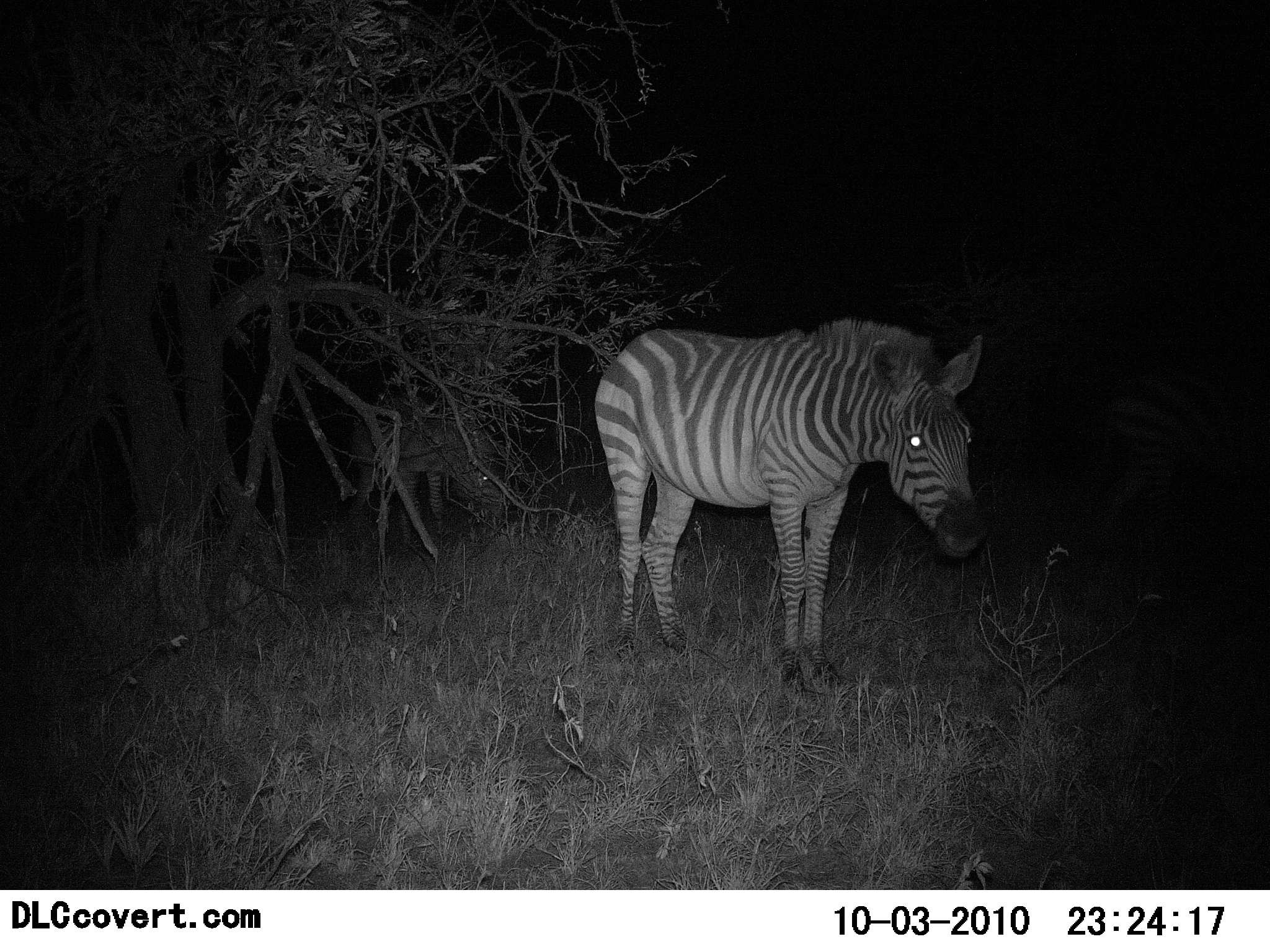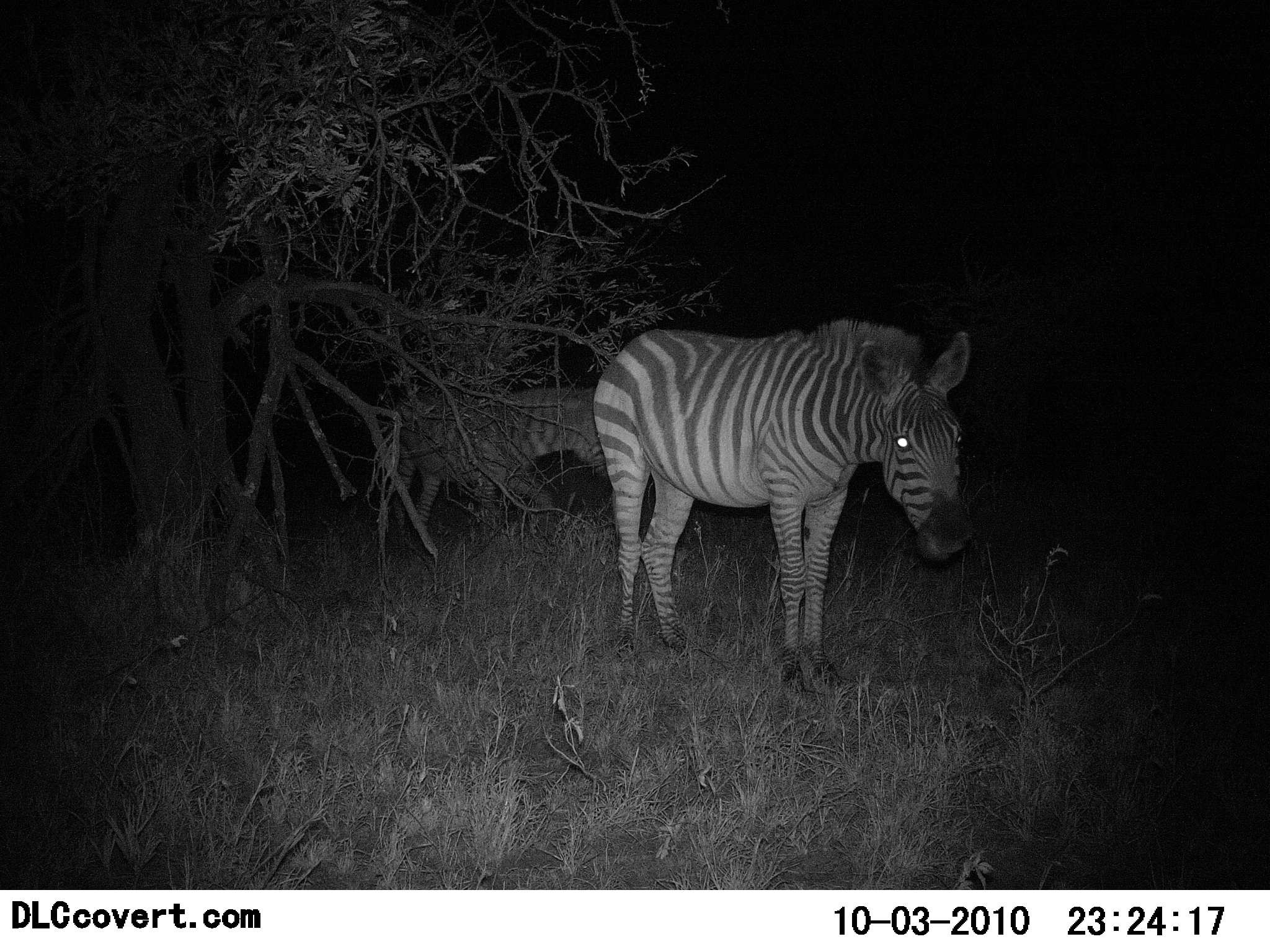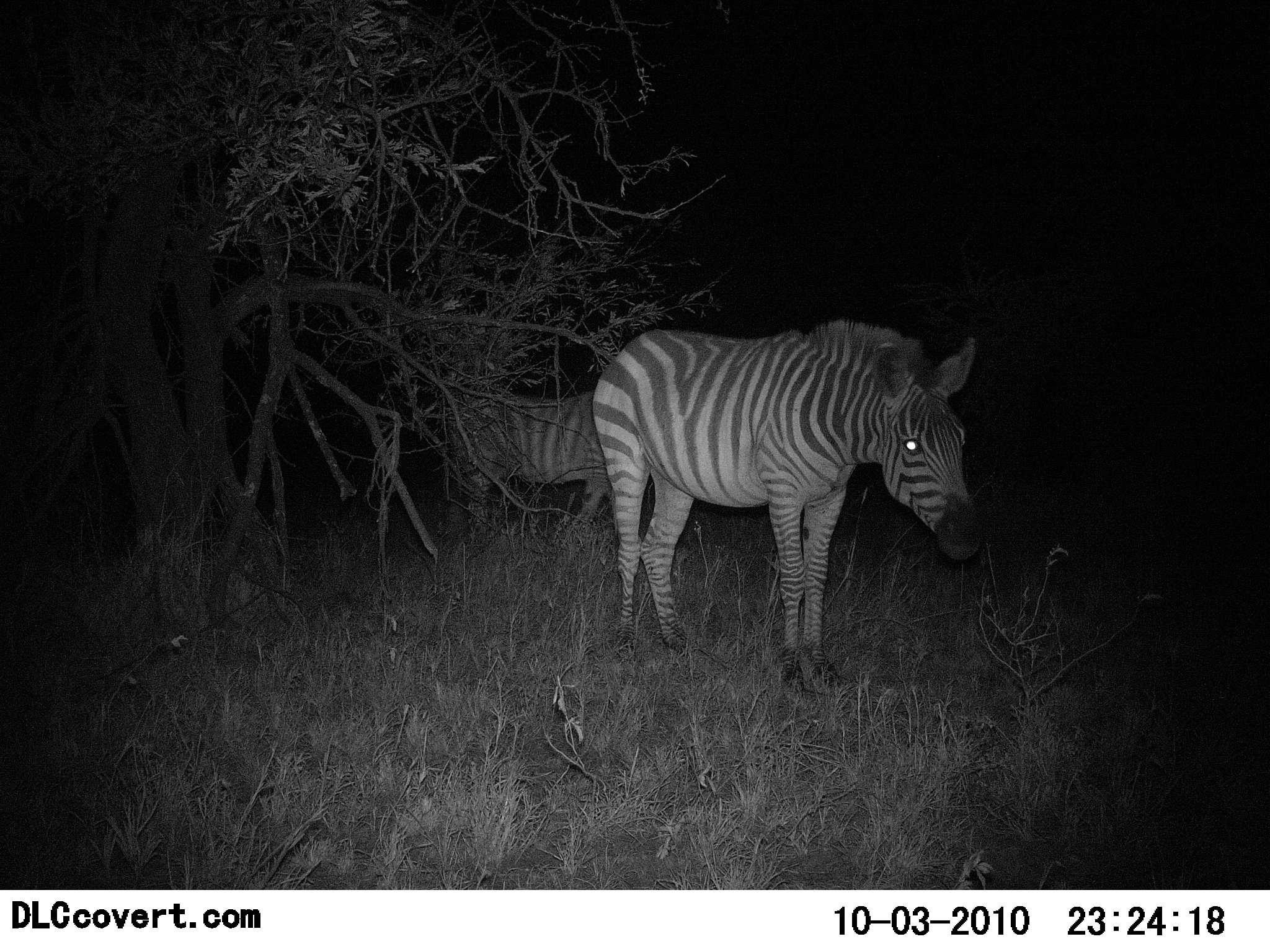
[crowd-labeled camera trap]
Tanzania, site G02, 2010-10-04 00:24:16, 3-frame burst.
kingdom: Animalia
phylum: Chordata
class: Mammalia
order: Perissodactyla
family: Equidae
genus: Equus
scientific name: Equus quagga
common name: plains zebra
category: zebra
Zebra (plains zebra) (Equus quagga), count 2. Behavior (volunteer vote fractions): standing 100%, resting 0%, moving 71%, interacting 0%. Young present (vote fraction): 6%. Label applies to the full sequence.